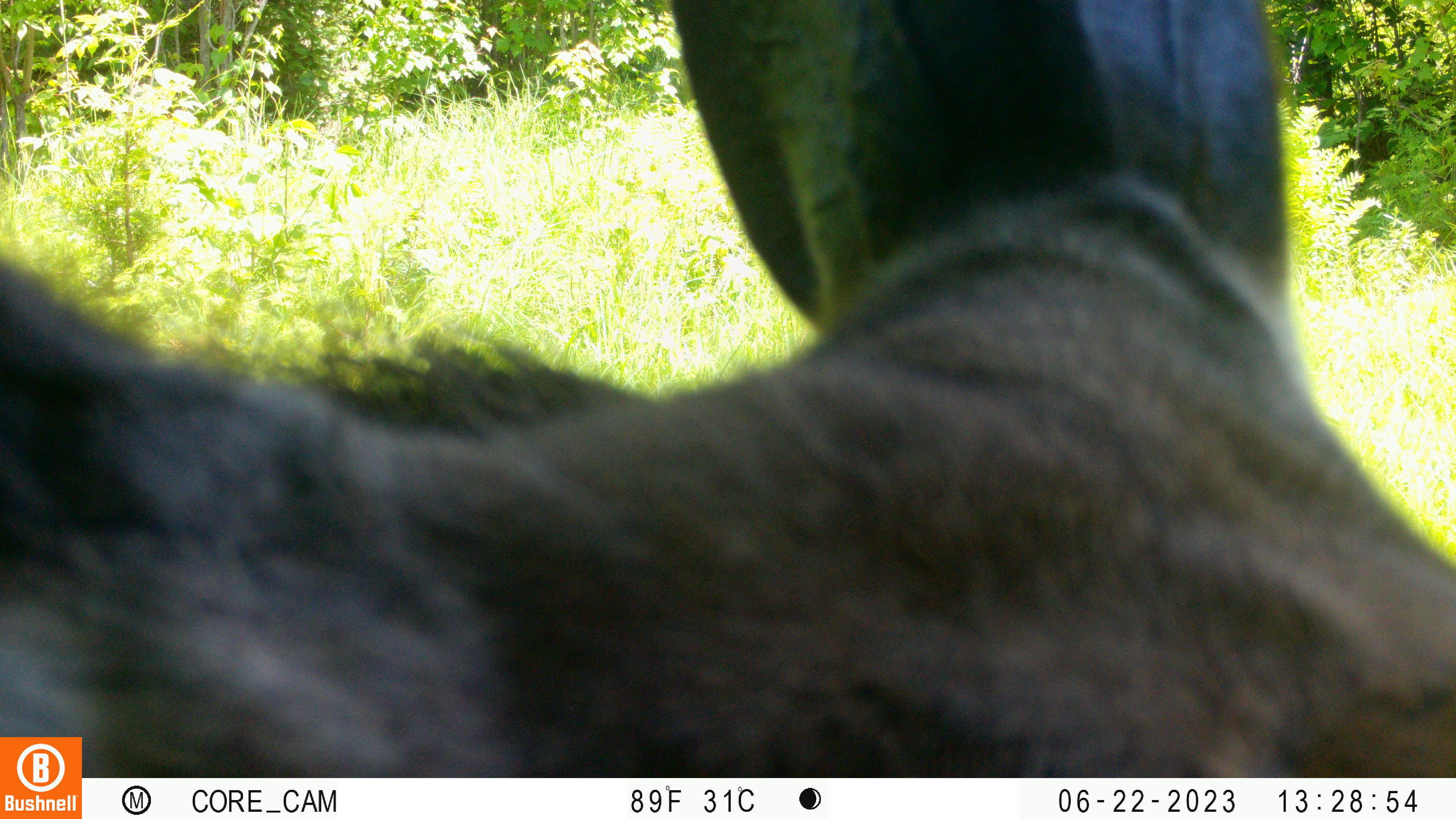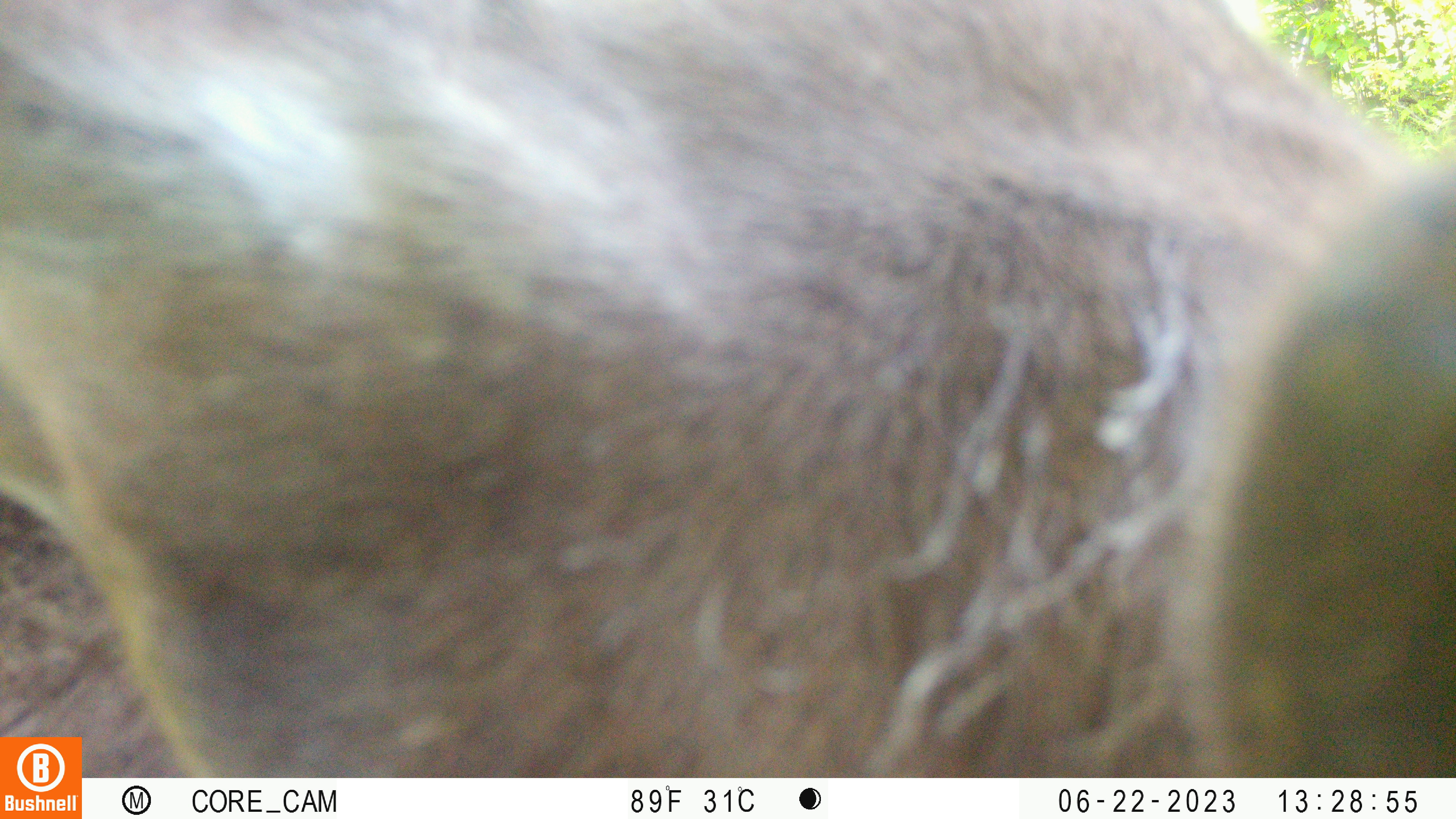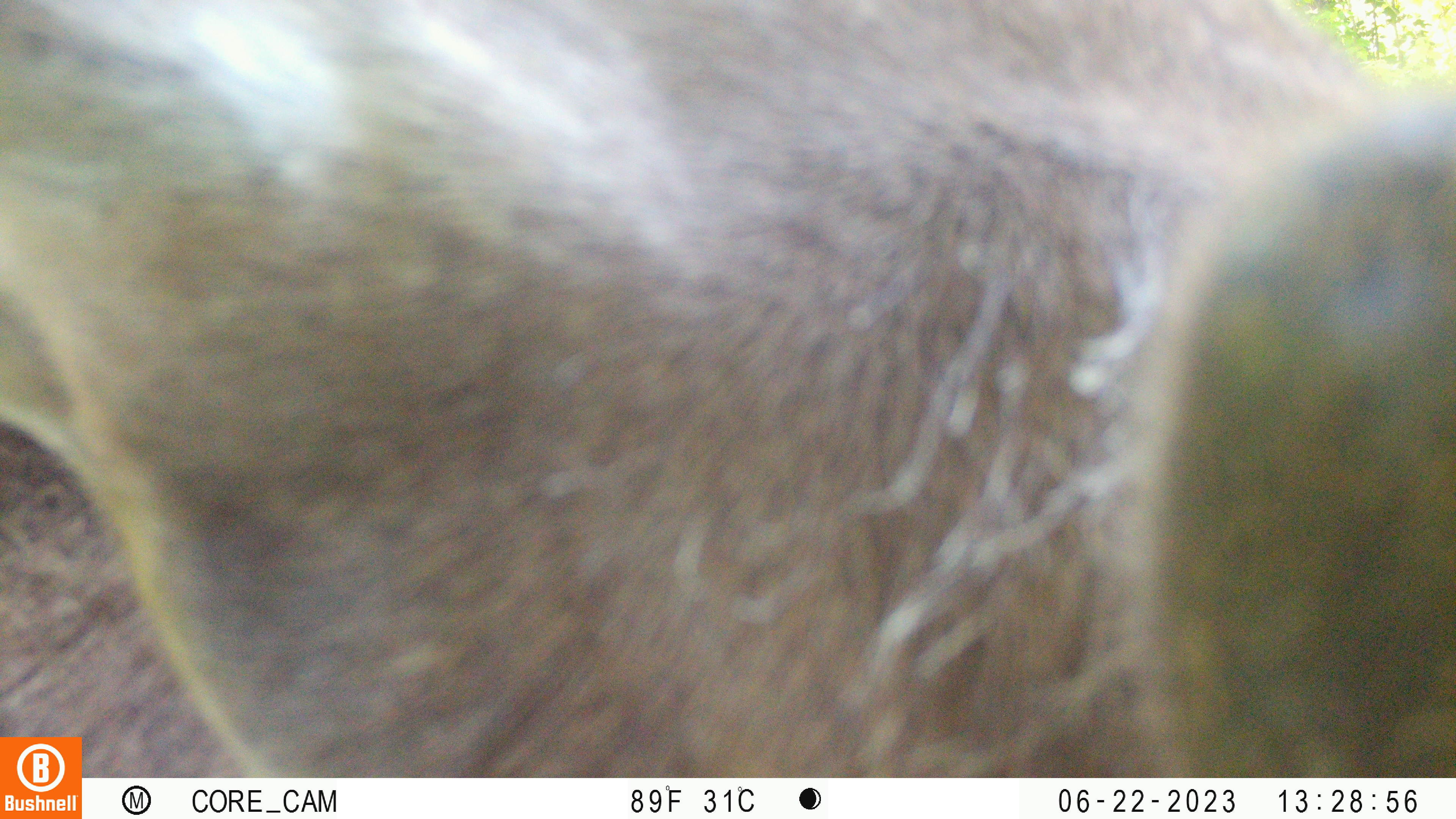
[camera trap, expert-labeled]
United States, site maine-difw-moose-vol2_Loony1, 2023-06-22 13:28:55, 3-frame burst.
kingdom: Animalia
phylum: Chordata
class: Mammalia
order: Artiodactyla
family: Cervidae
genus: Alces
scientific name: Alces alces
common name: moose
Moose (Alces alces).